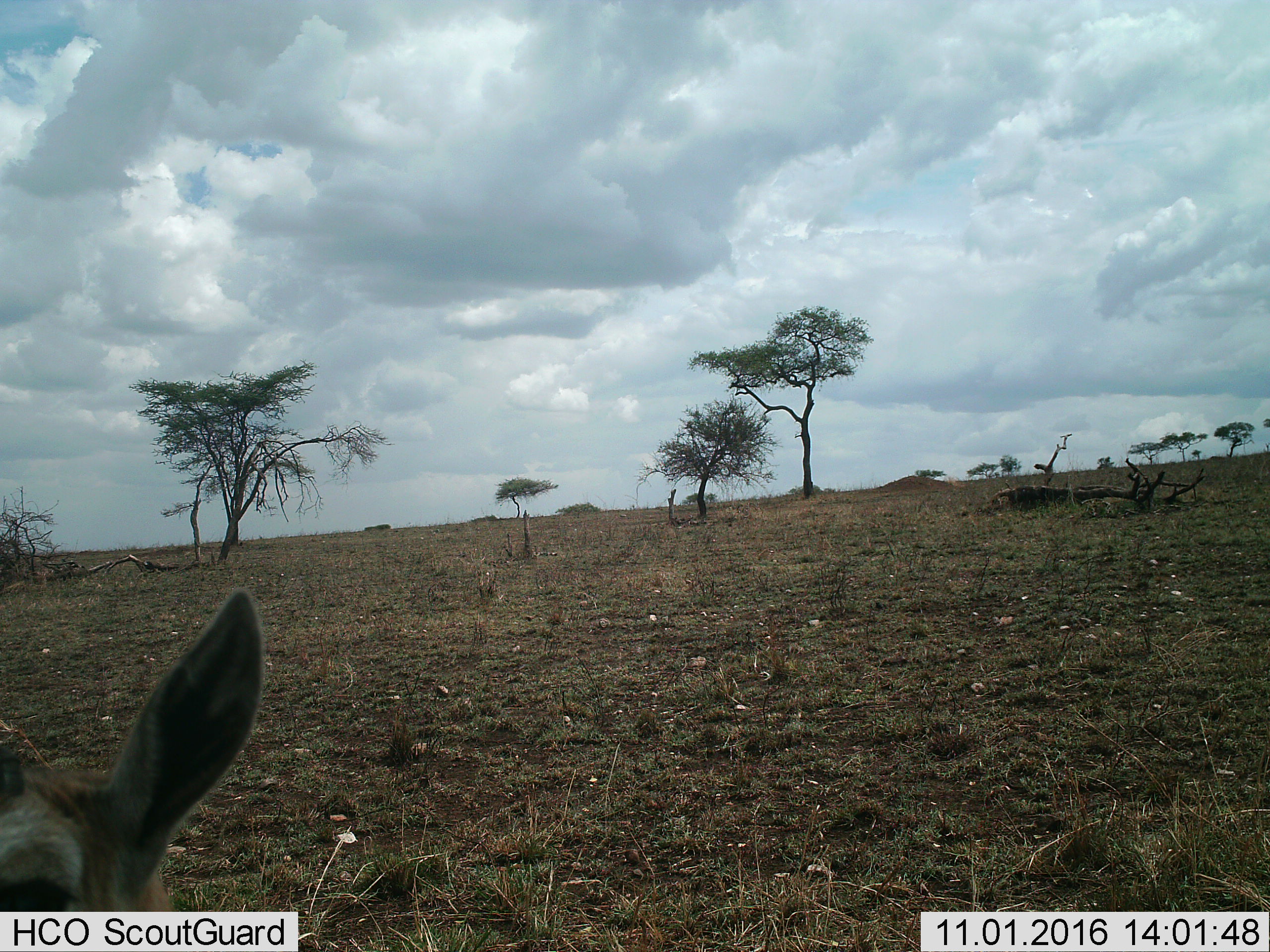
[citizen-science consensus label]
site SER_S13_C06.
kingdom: Animalia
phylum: Chordata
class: Mammalia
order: Artiodactyla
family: Bovidae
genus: Eudorcas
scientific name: Eudorcas thomsonii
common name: thomson's gazelle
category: gazellethomsons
Gazellethomsons (thomson's gazelle) (Eudorcas thomsonii), count 1. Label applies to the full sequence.